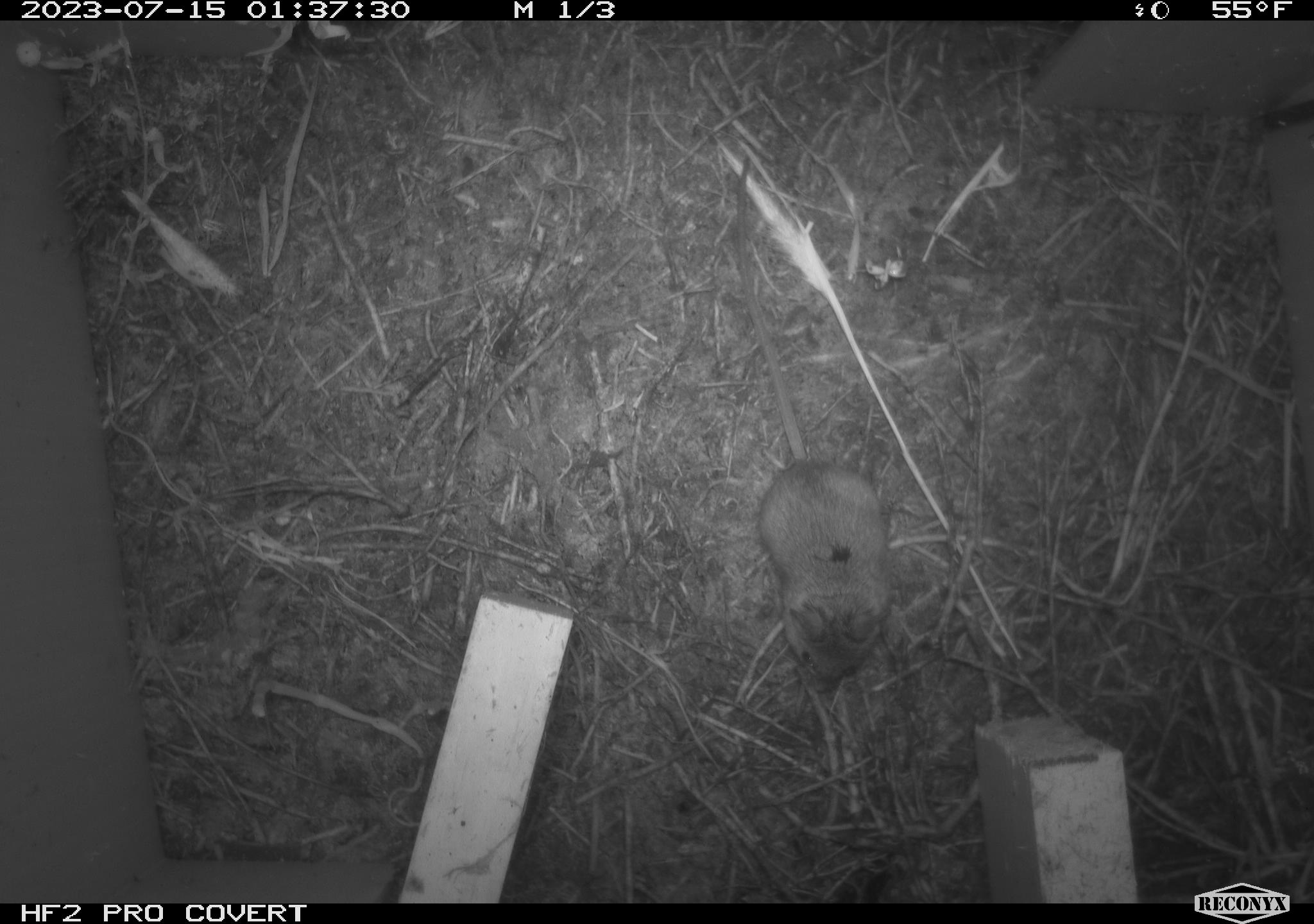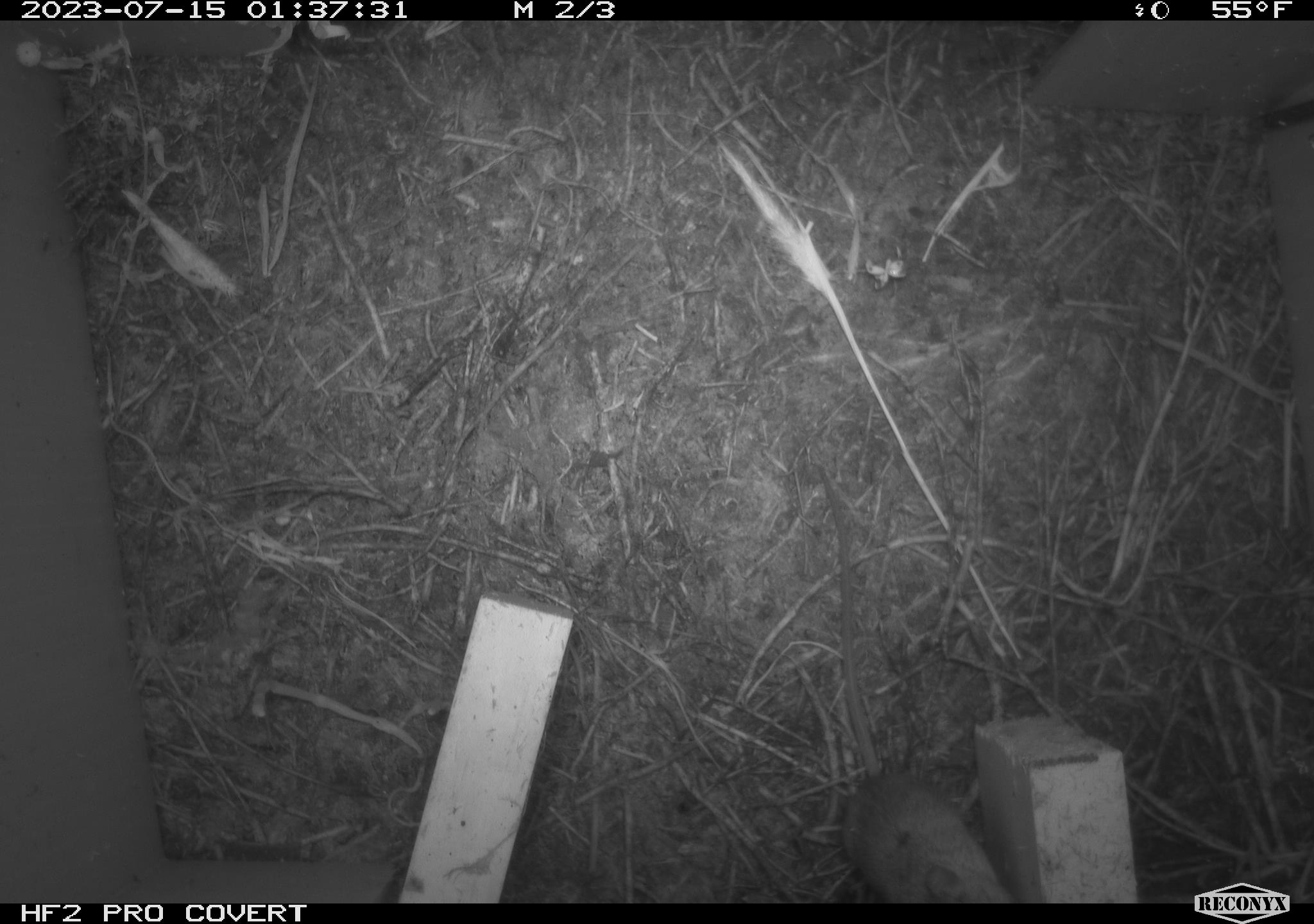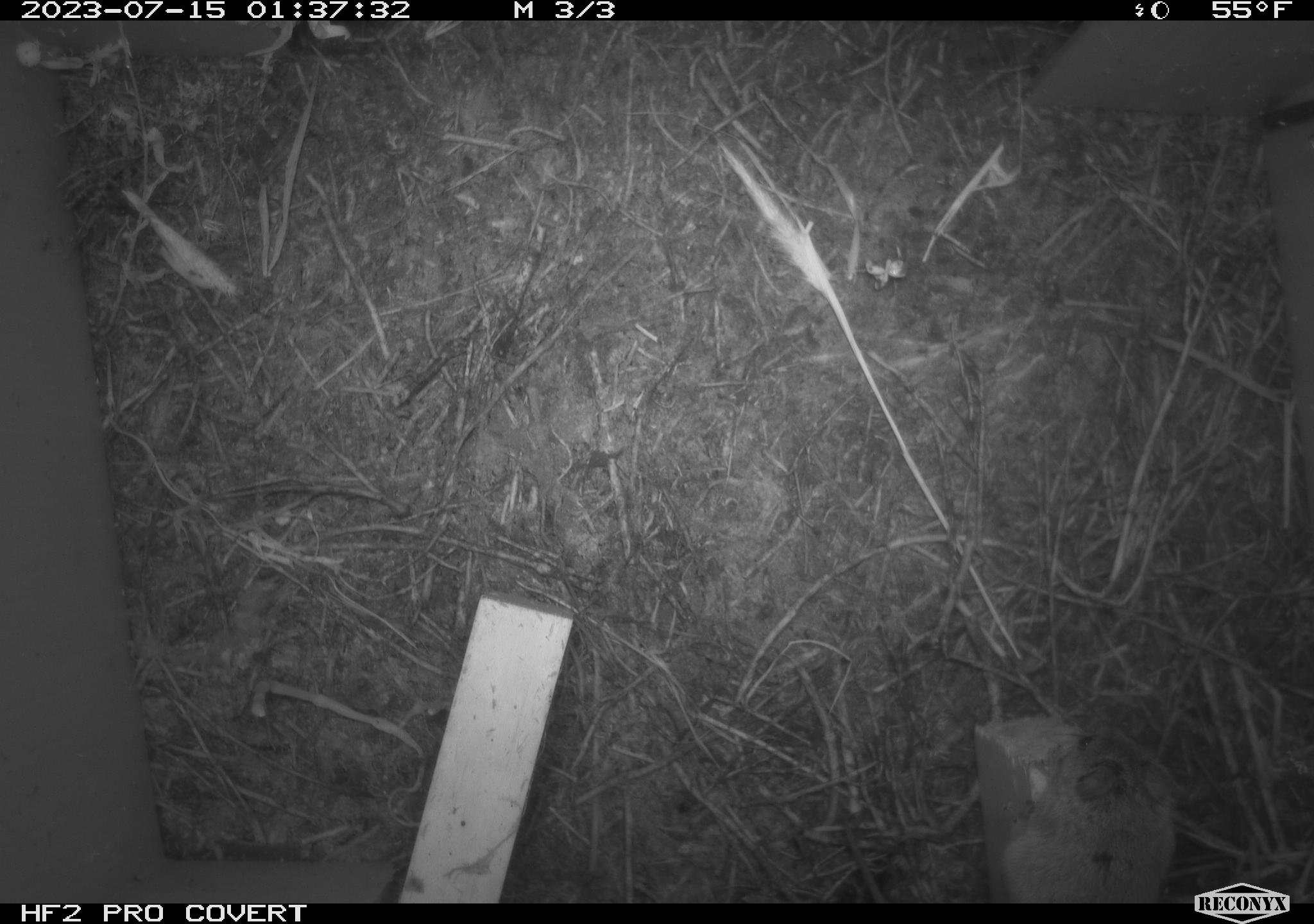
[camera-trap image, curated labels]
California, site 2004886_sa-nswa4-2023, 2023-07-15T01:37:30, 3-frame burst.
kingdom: Animalia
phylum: Chordata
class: Mammalia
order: Rodentia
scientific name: Rodentia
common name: mouse species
Mouse species (Rodentia).